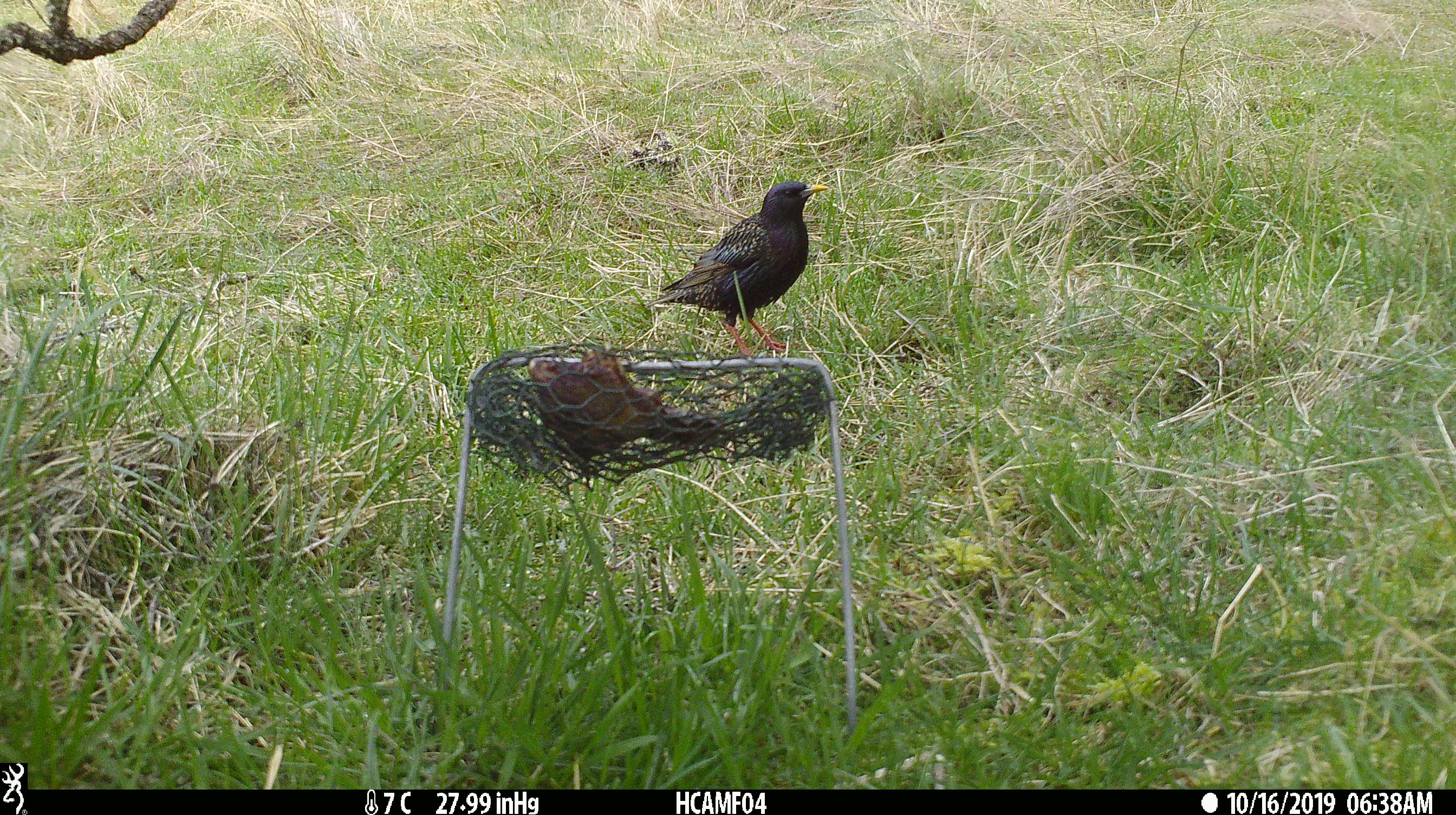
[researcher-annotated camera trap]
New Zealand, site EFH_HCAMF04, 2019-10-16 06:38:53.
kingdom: Animalia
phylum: Chordata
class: Aves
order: Passeriformes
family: Sturnidae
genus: Sturnus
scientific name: Sturnus vulgaris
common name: european starling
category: starling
Starling (european starling) (Sturnus vulgaris).